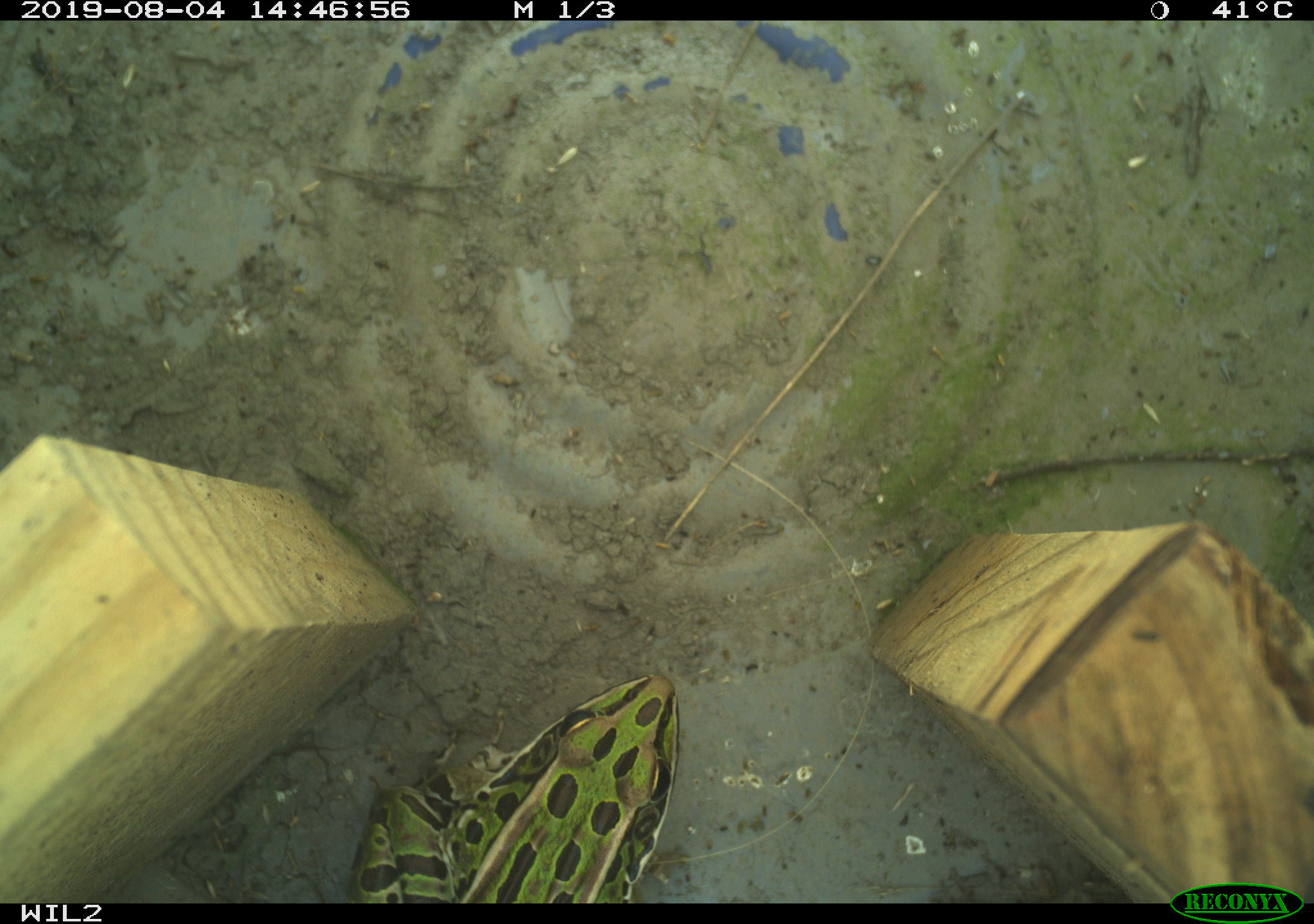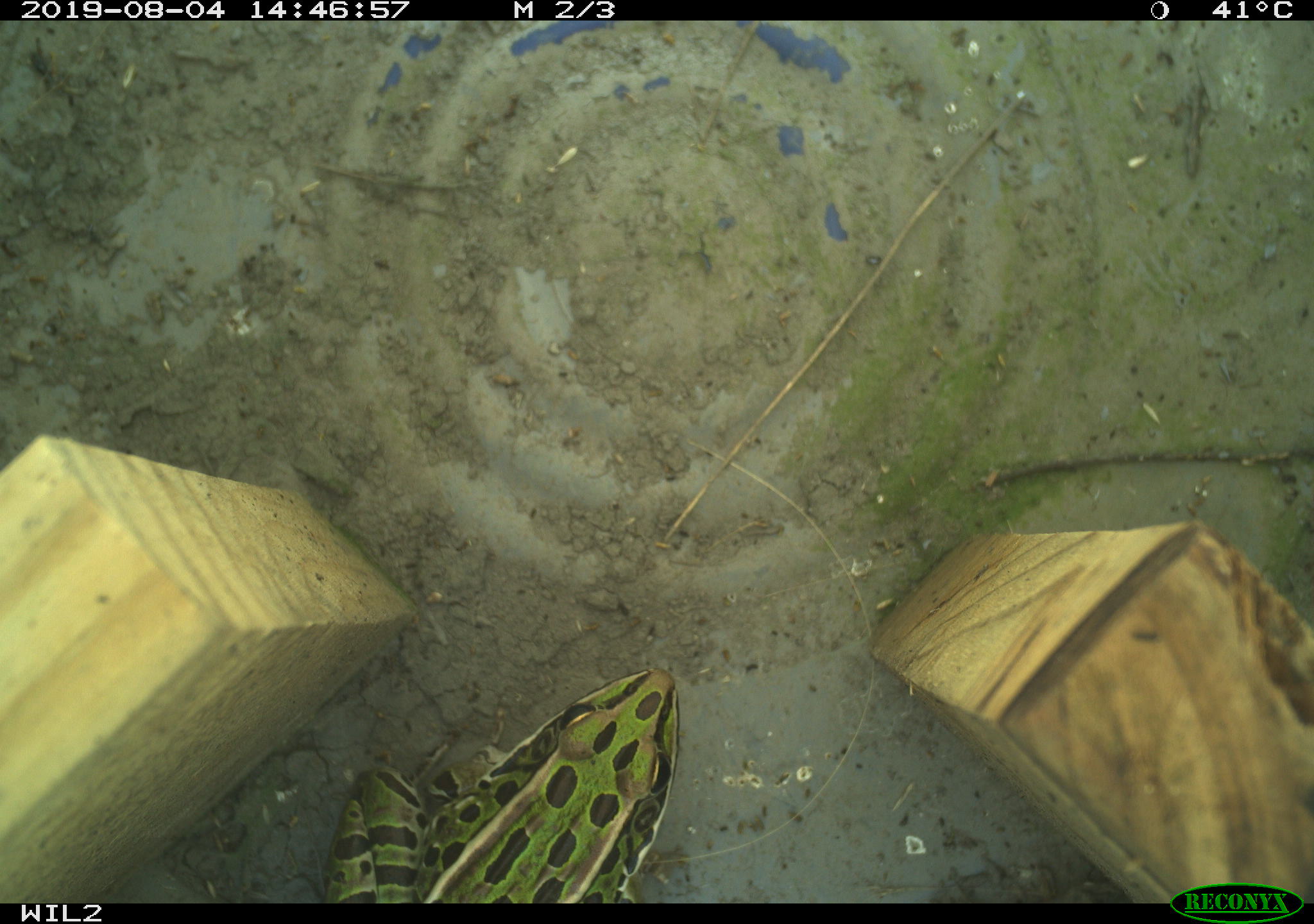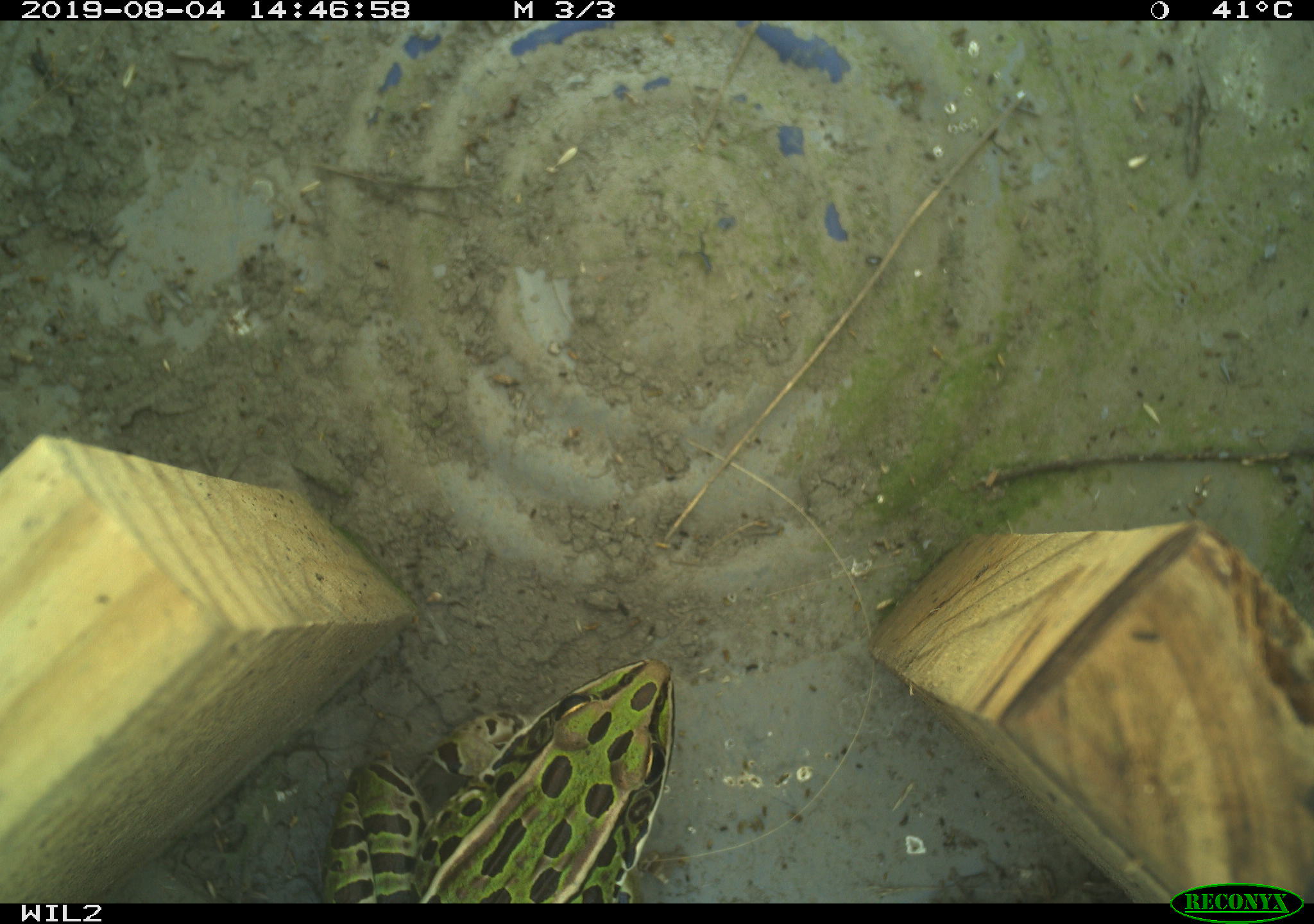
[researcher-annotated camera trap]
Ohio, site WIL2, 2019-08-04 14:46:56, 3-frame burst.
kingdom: Animalia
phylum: Chordata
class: Amphibia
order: Anura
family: Ranidae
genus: Lithobates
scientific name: Lithobates pipiens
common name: northern leopard frog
Northern leopard frog (Lithobates pipiens).